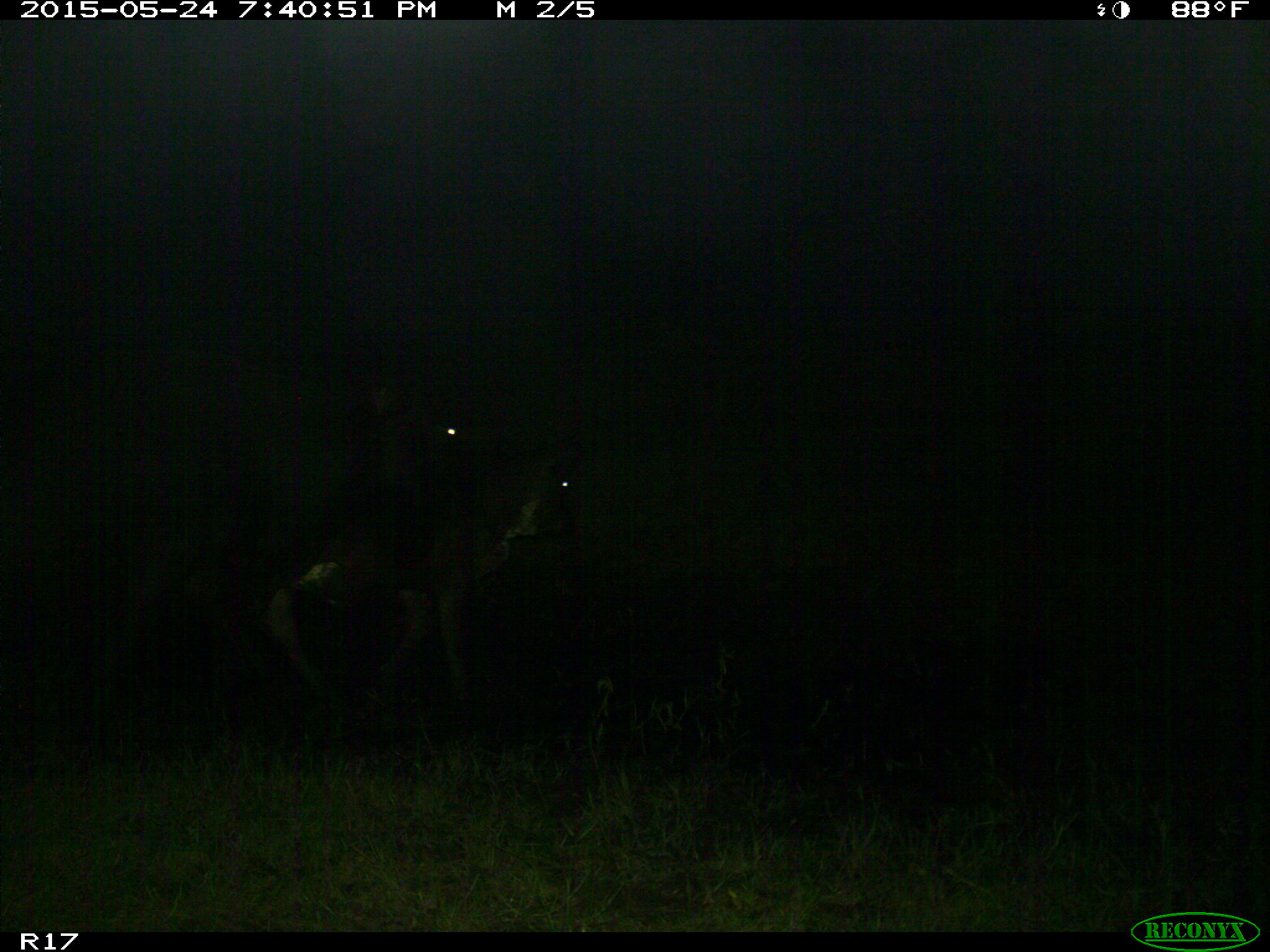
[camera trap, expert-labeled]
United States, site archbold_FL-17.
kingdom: Animalia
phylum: Chordata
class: Mammalia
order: Artiodactyla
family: Bovidae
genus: Bos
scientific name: Bos taurus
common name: domestic cow